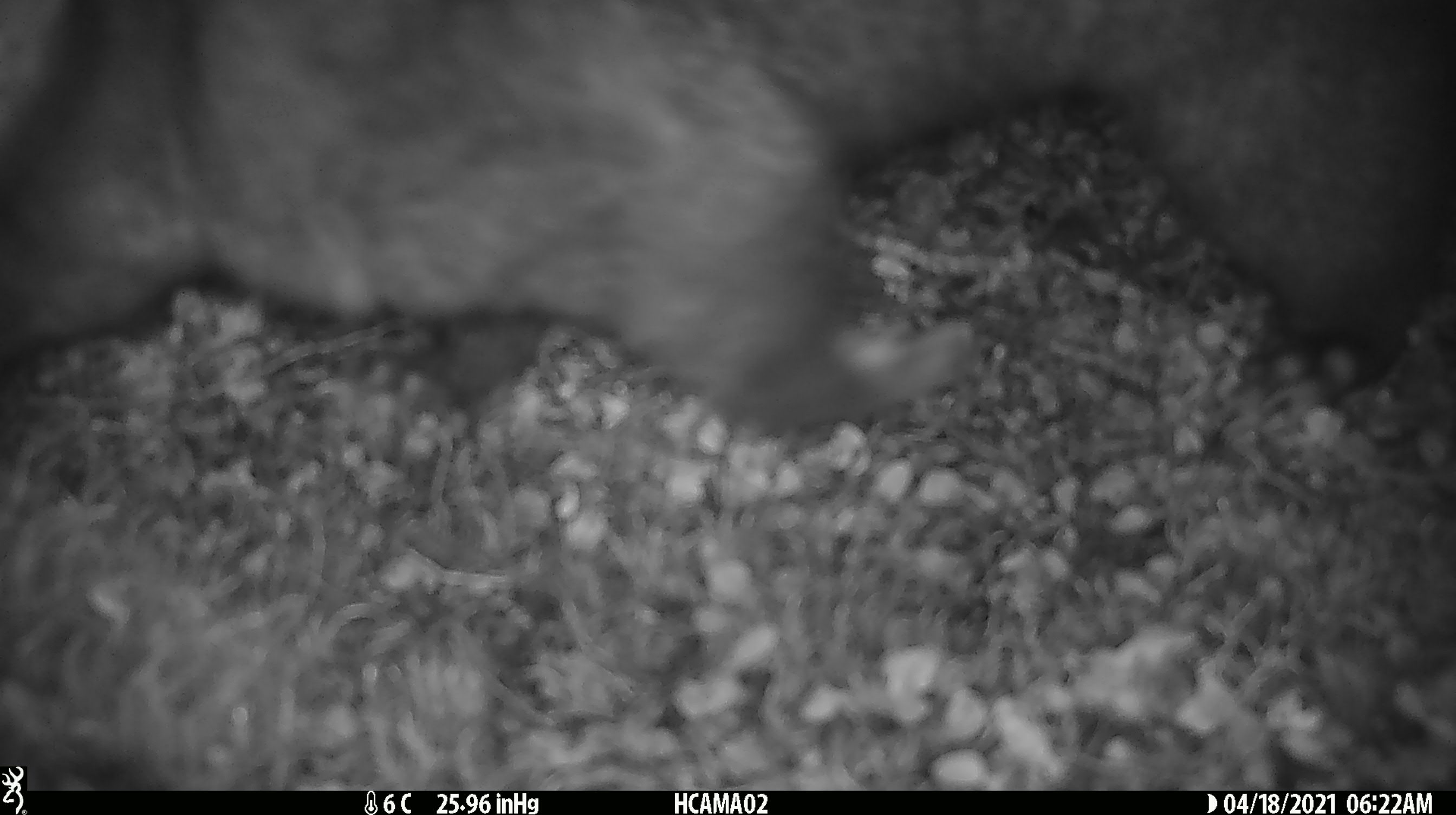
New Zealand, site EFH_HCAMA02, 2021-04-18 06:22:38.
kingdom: Animalia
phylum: Chordata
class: Mammalia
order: Diprotodontia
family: Phalangeridae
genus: Trichosurus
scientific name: Trichosurus vulpecula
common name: common brushtail possum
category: possum